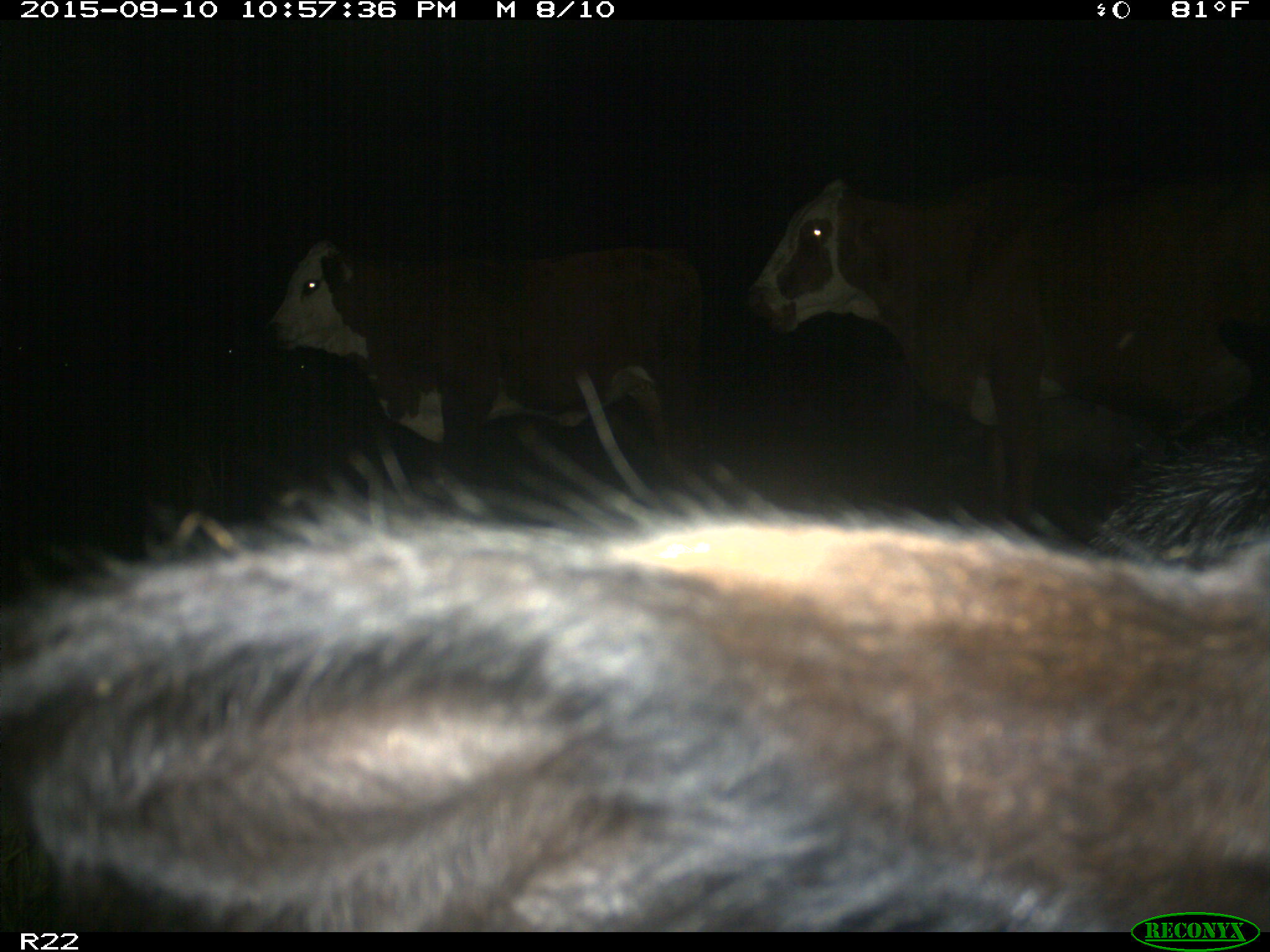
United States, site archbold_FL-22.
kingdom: Animalia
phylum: Chordata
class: Mammalia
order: Artiodactyla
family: Bovidae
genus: Bos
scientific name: Bos taurus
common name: domestic cow